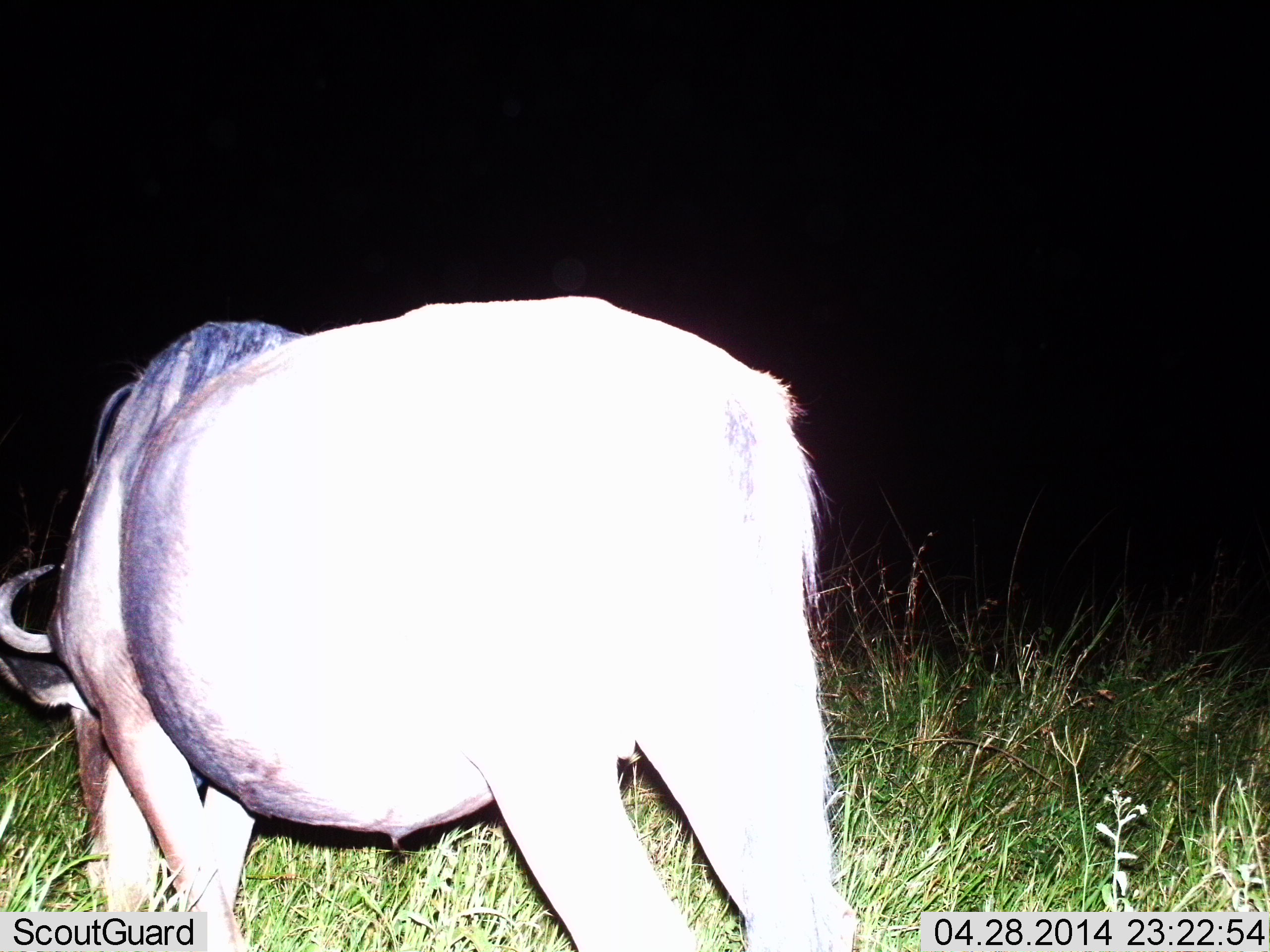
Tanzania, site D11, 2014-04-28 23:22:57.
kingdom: Animalia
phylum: Chordata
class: Mammalia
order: Artiodactyla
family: Bovidae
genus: Connochaetes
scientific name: Connochaetes taurinus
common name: blue wildebeest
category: wildebeest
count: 1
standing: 40%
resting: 0%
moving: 0%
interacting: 0%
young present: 0%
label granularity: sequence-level